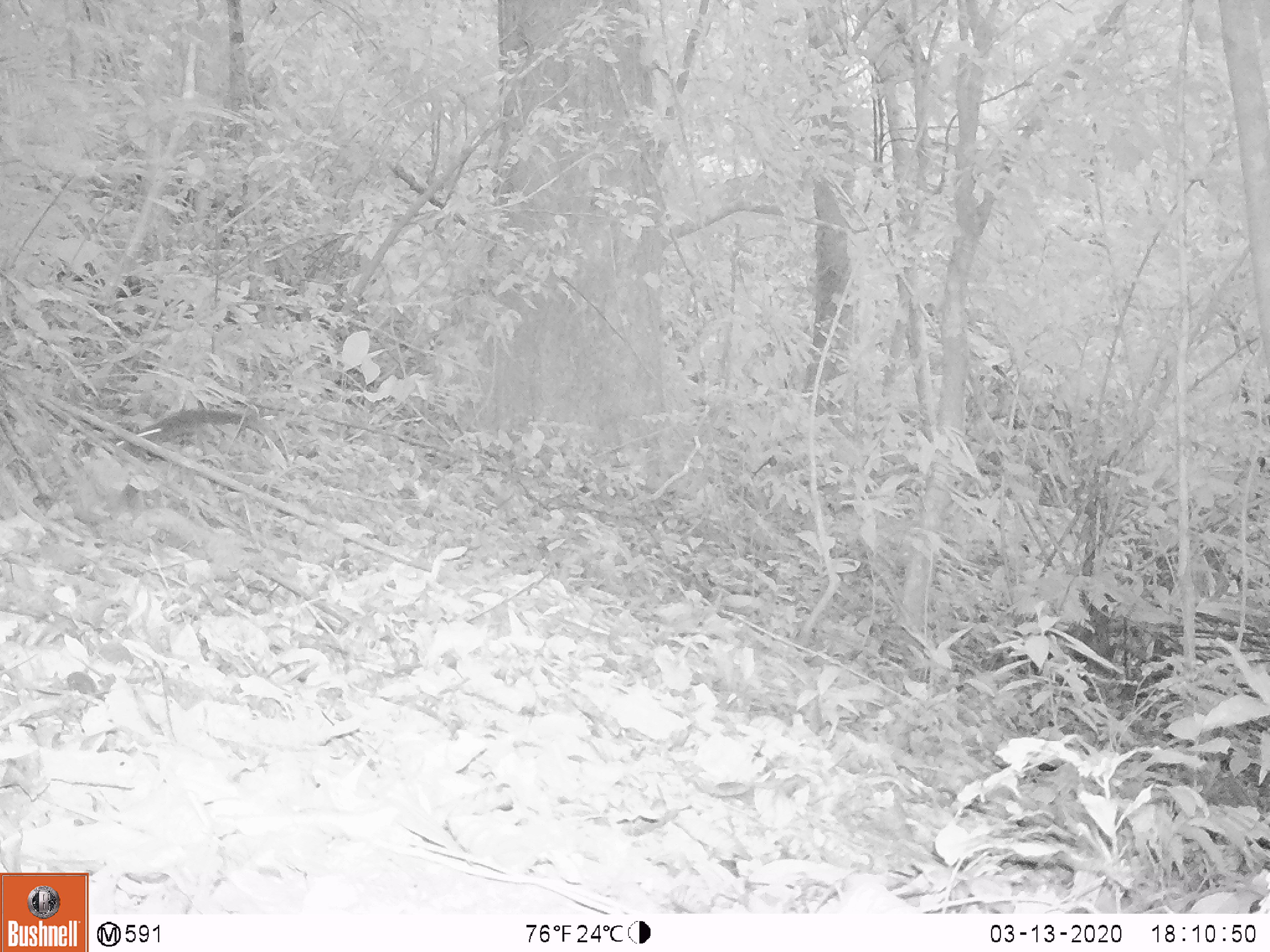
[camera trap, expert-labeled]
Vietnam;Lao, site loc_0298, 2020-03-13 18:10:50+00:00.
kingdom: Animalia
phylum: Chordata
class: Mammalia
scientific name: Mammalia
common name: mammal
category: unidentified small mammal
Unidentified small mammal (mammal) (Mammalia). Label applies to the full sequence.